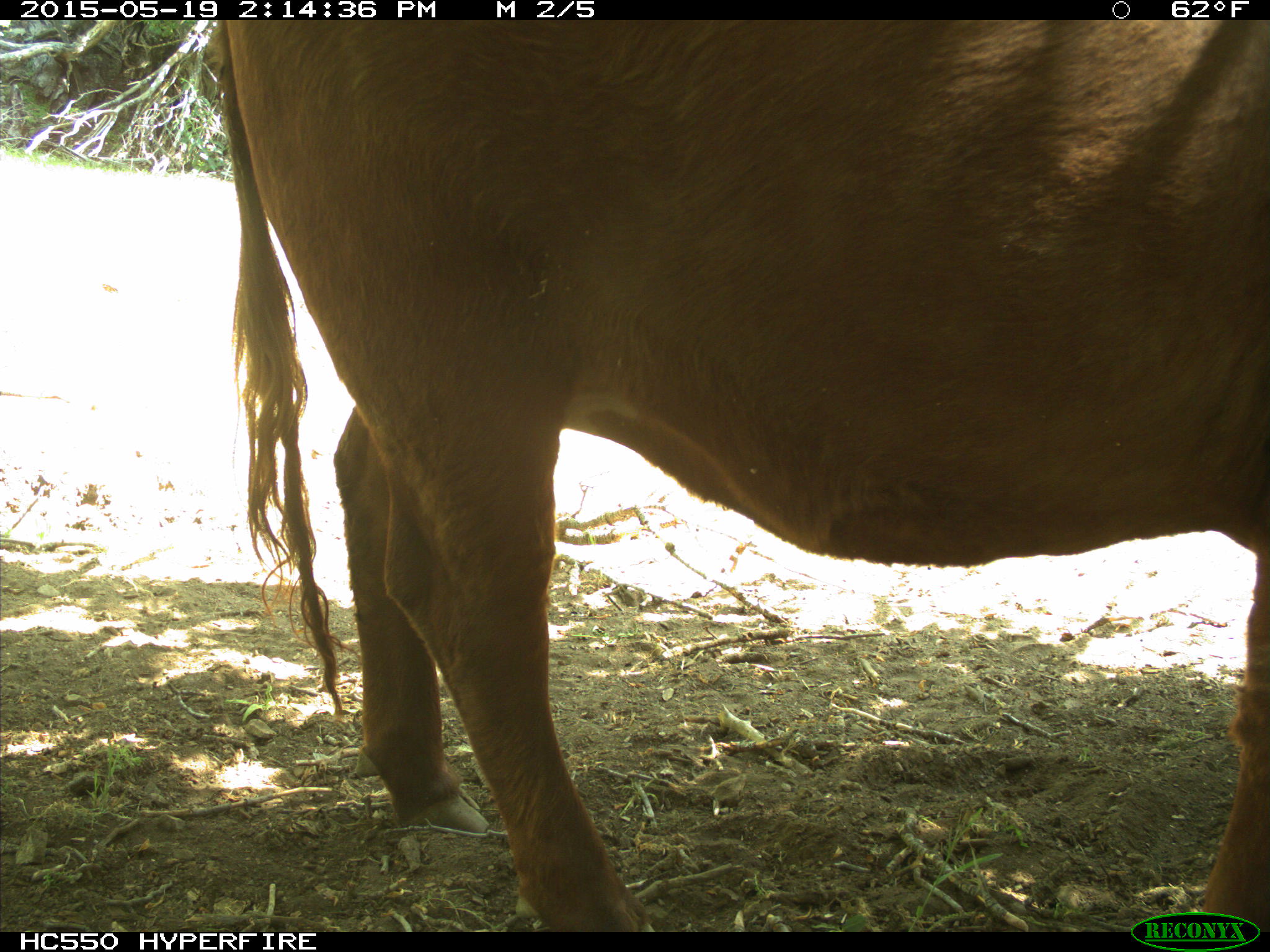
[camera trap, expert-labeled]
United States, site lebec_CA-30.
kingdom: Animalia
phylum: Chordata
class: Mammalia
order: Artiodactyla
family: Bovidae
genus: Bos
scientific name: Bos taurus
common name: domestic cow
Bos taurus (domestic cow).